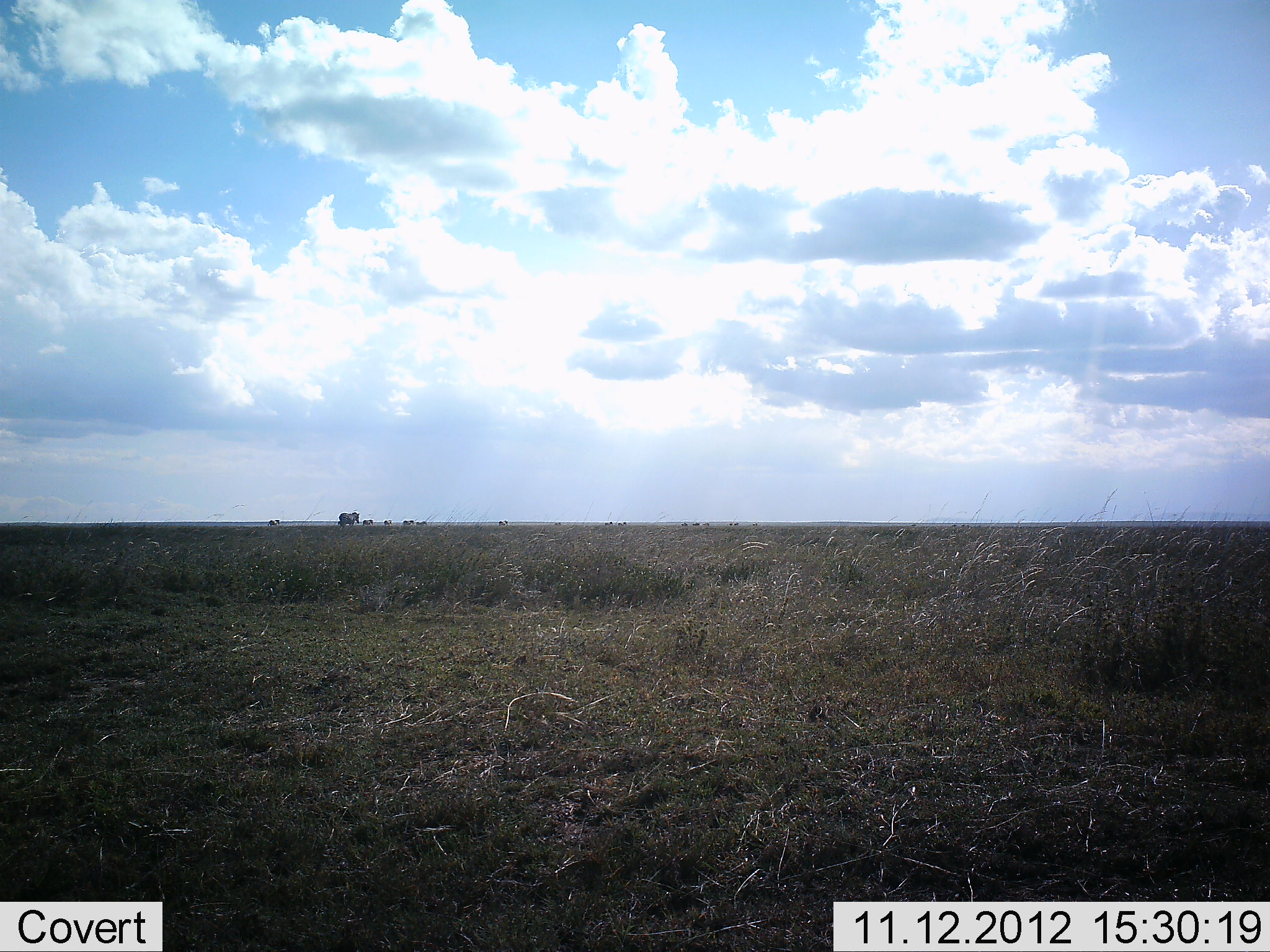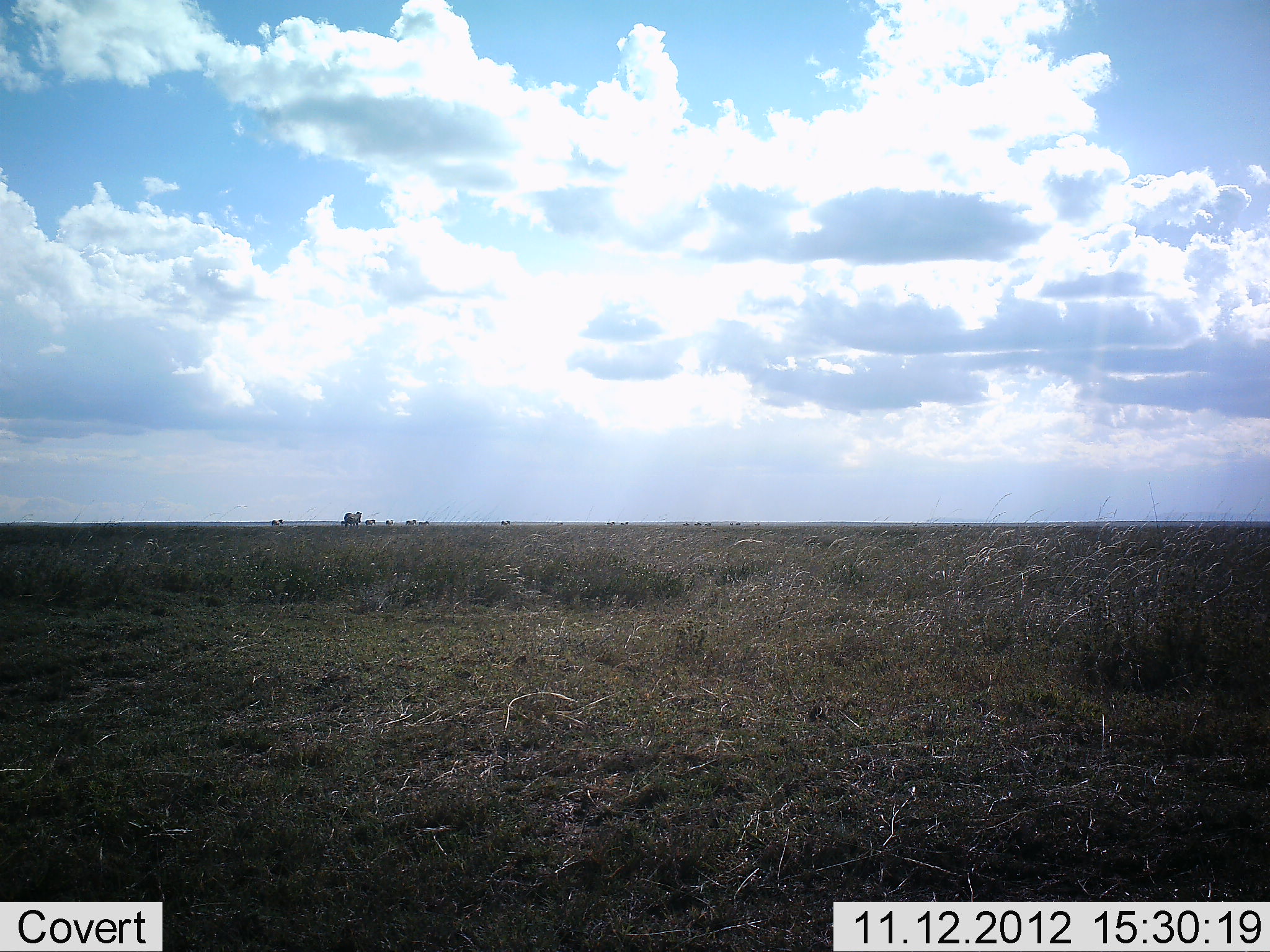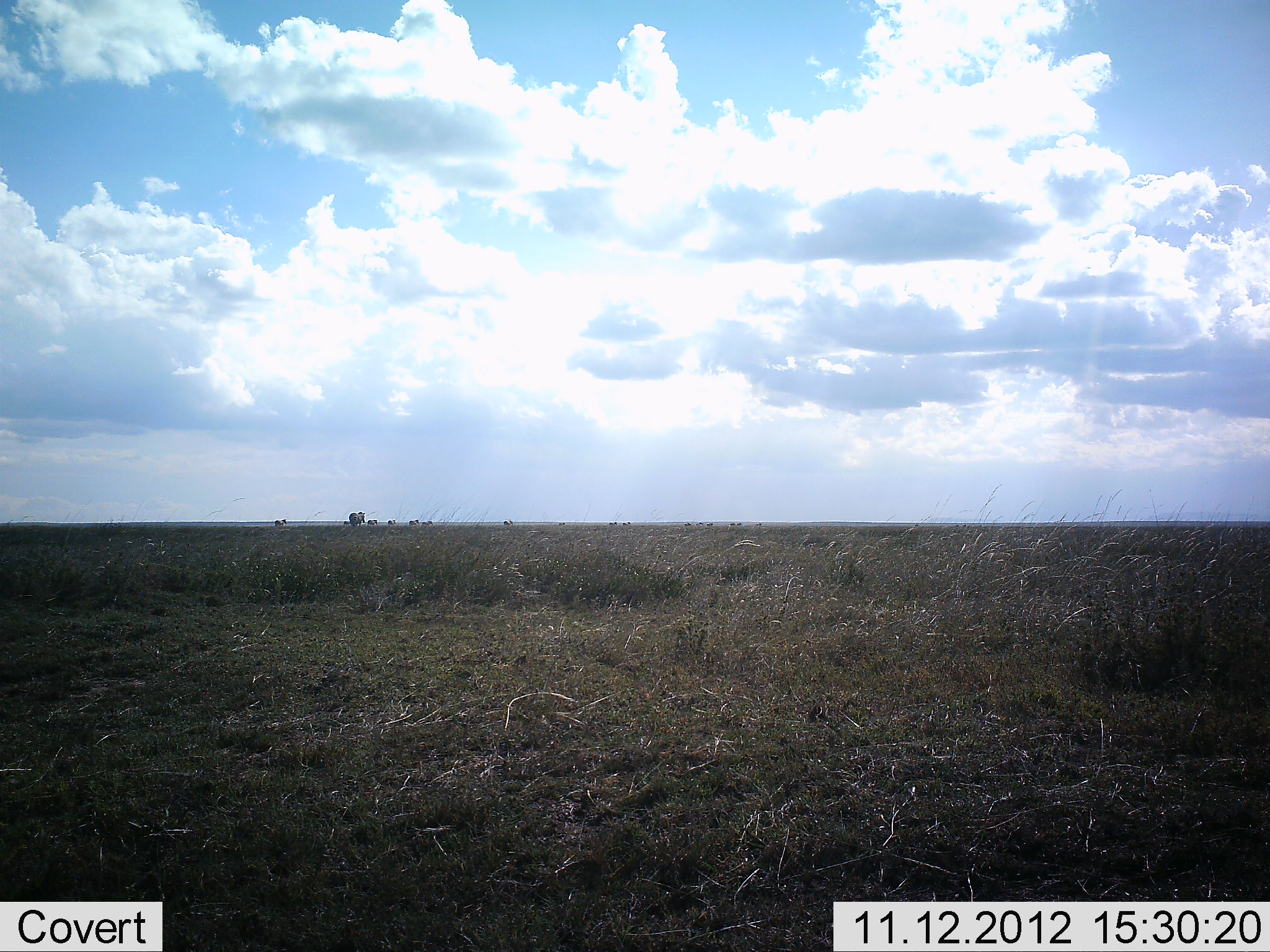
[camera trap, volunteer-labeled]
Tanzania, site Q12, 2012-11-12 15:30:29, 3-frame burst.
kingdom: Animalia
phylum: Chordata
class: Mammalia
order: Perissodactyla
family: Equidae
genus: Equus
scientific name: Equus quagga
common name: plains zebra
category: zebra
Zebra (plains zebra) (Equus quagga), count 11-50. Behavior (volunteer vote fractions): standing 22%, resting 0%, moving 89%, interacting 0%. Young present (vote fraction): 0%. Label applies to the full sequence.